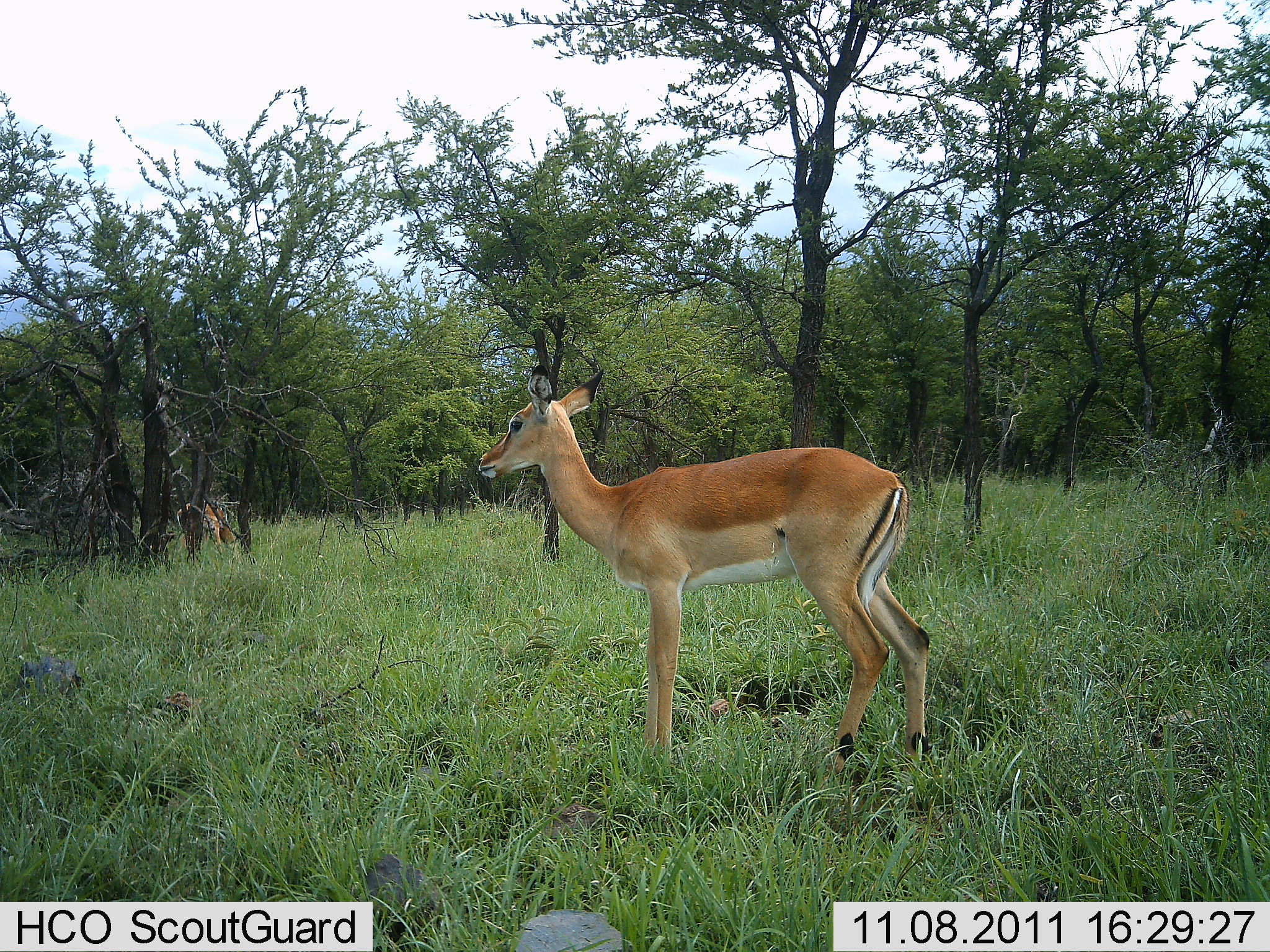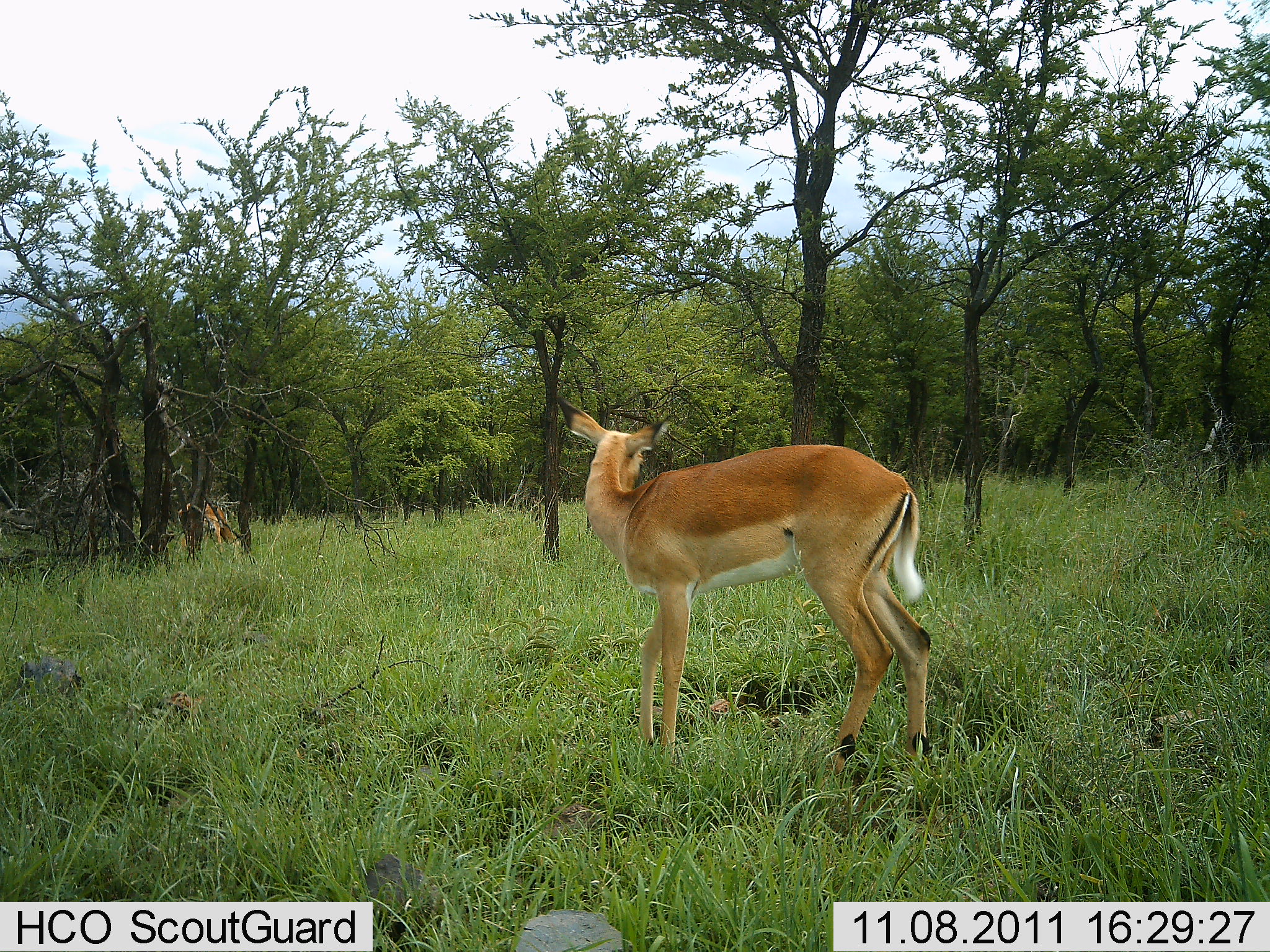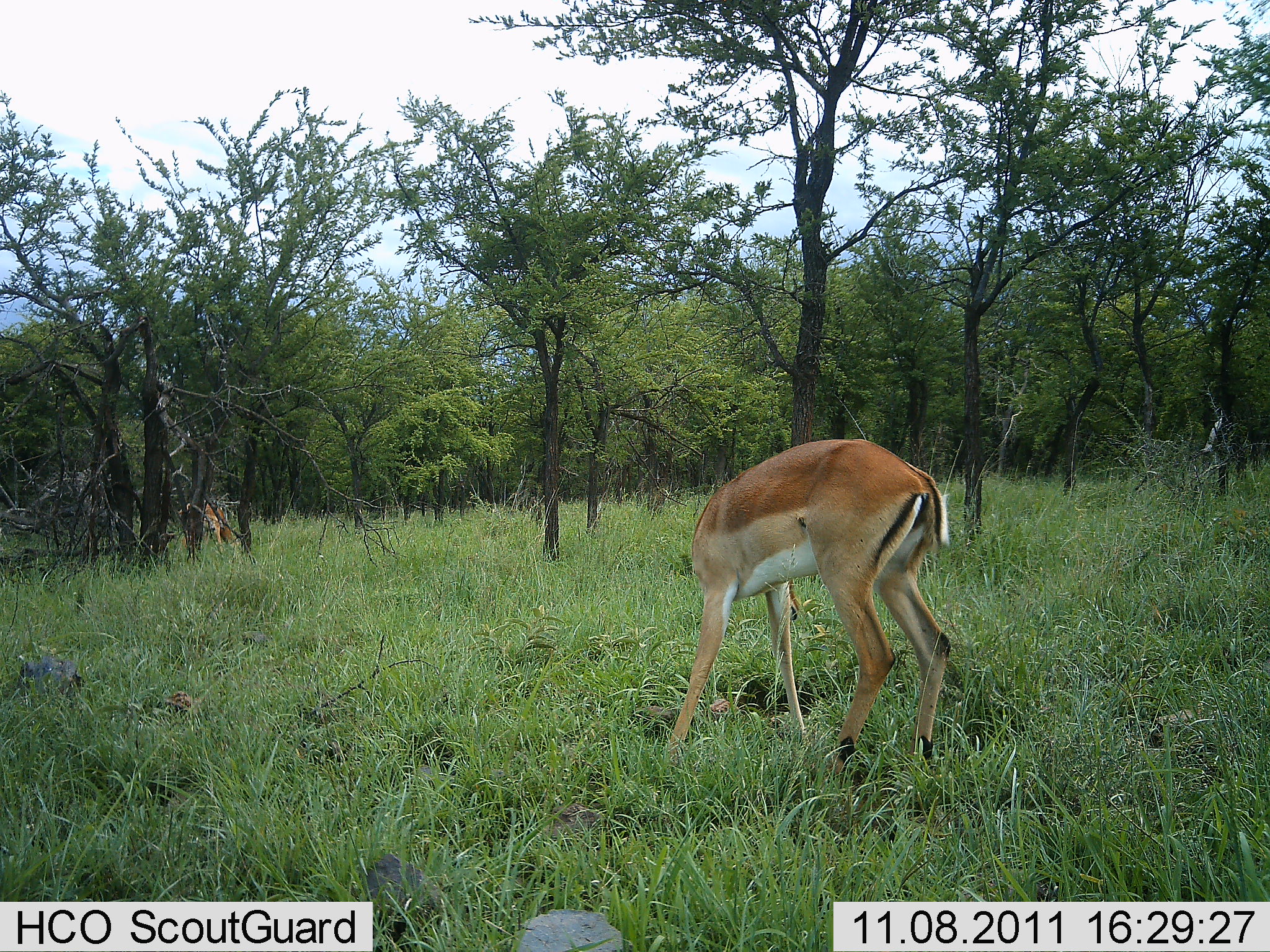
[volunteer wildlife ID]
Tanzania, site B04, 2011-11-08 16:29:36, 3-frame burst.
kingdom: Animalia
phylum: Chordata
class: Mammalia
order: Artiodactyla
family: Bovidae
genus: Nanger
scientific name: Nanger granti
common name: grant's gazelle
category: gazellegrants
Gazellegrants (grant's gazelle) (Nanger granti), count 1. Behavior (volunteer vote fractions): standing 69%, resting 0%, moving 8%, interacting 0%. Young present (vote fraction): 0%. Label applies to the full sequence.